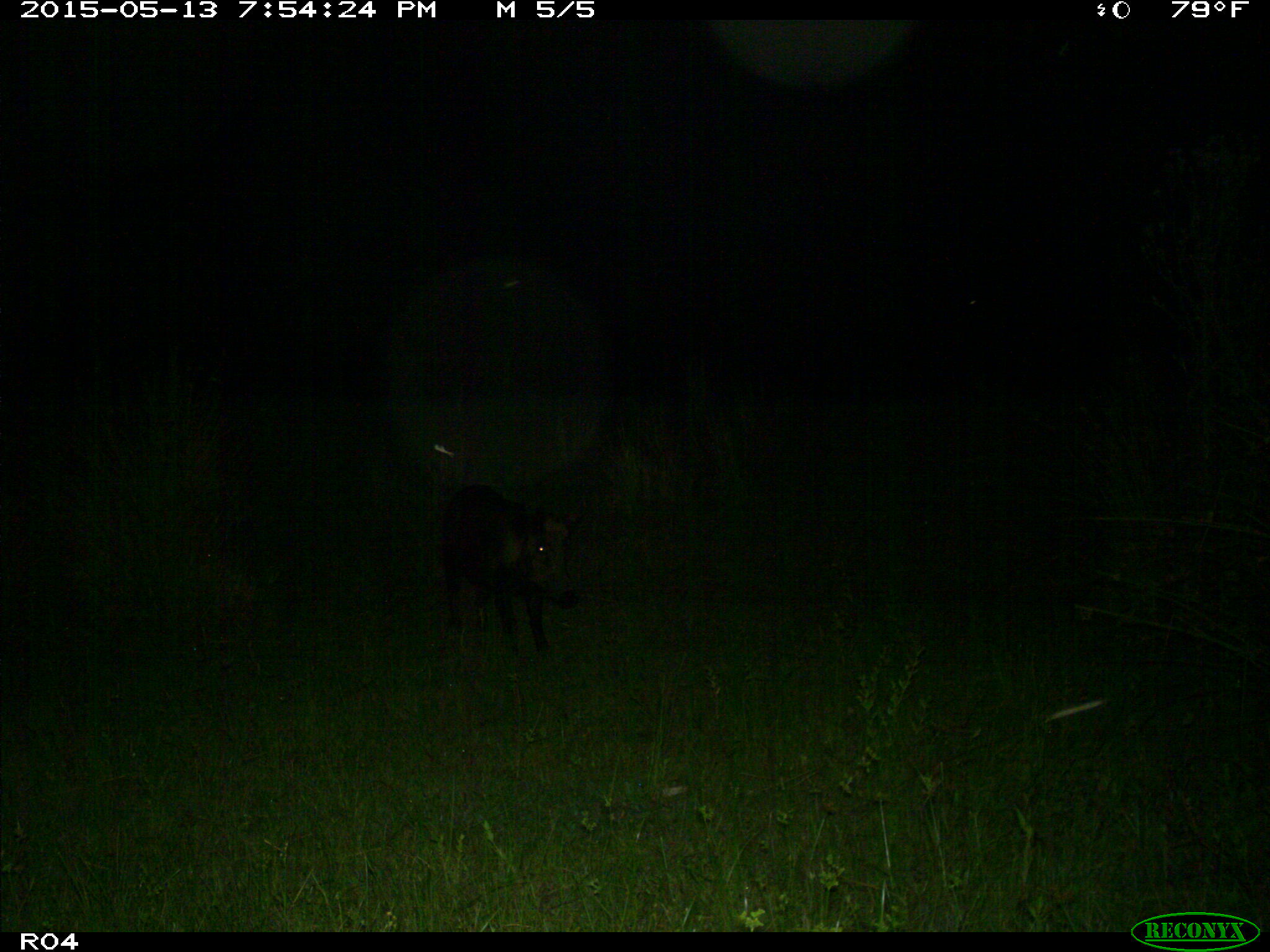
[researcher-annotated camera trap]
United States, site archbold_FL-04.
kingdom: Animalia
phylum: Chordata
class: Mammalia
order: Artiodactyla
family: Suidae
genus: Sus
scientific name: Sus scrofa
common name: wild boar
Sus scrofa (wild boar).